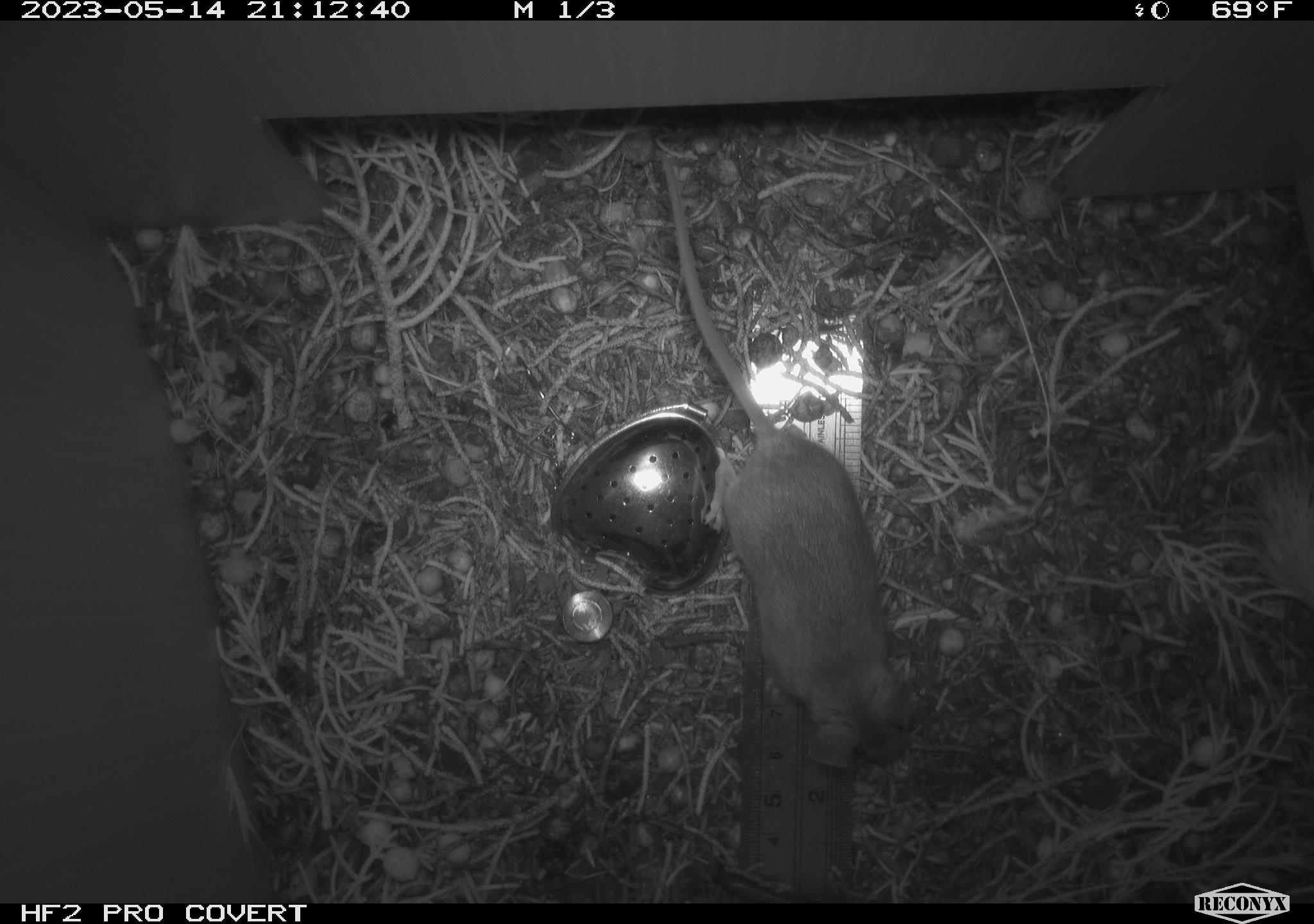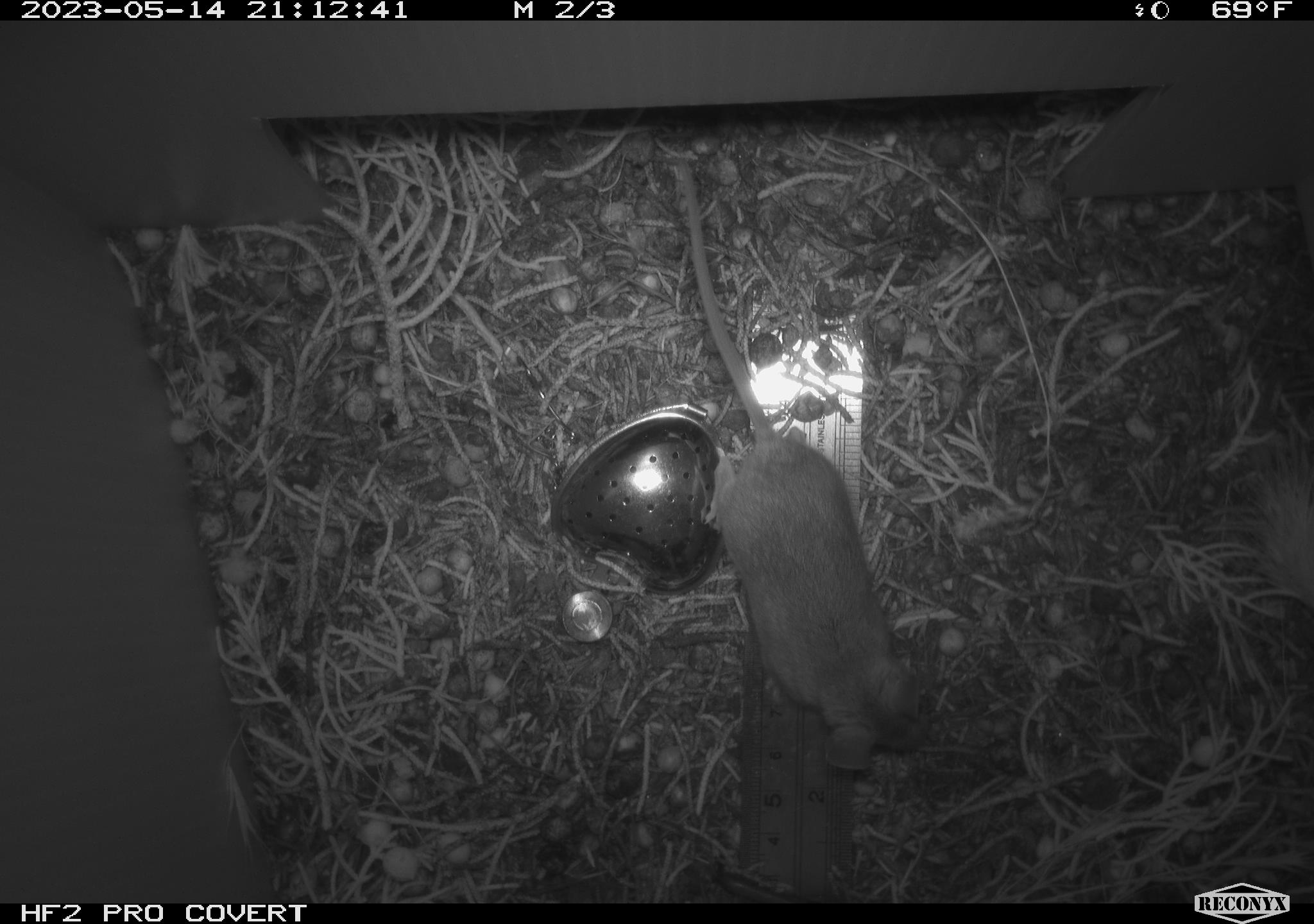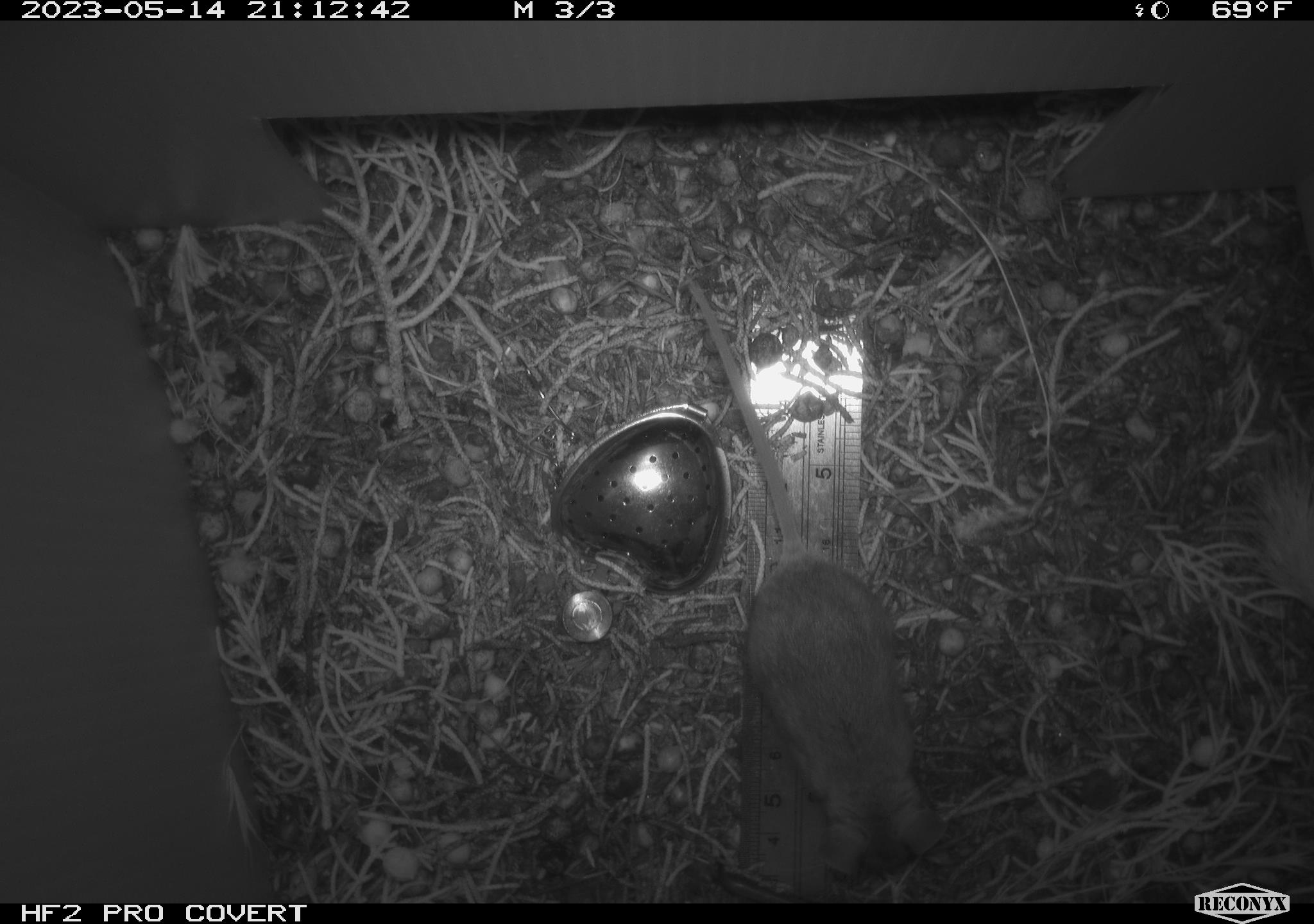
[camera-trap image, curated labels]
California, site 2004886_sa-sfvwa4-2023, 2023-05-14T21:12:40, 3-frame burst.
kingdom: Animalia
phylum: Chordata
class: Mammalia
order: Rodentia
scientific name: Rodentia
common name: mouse species